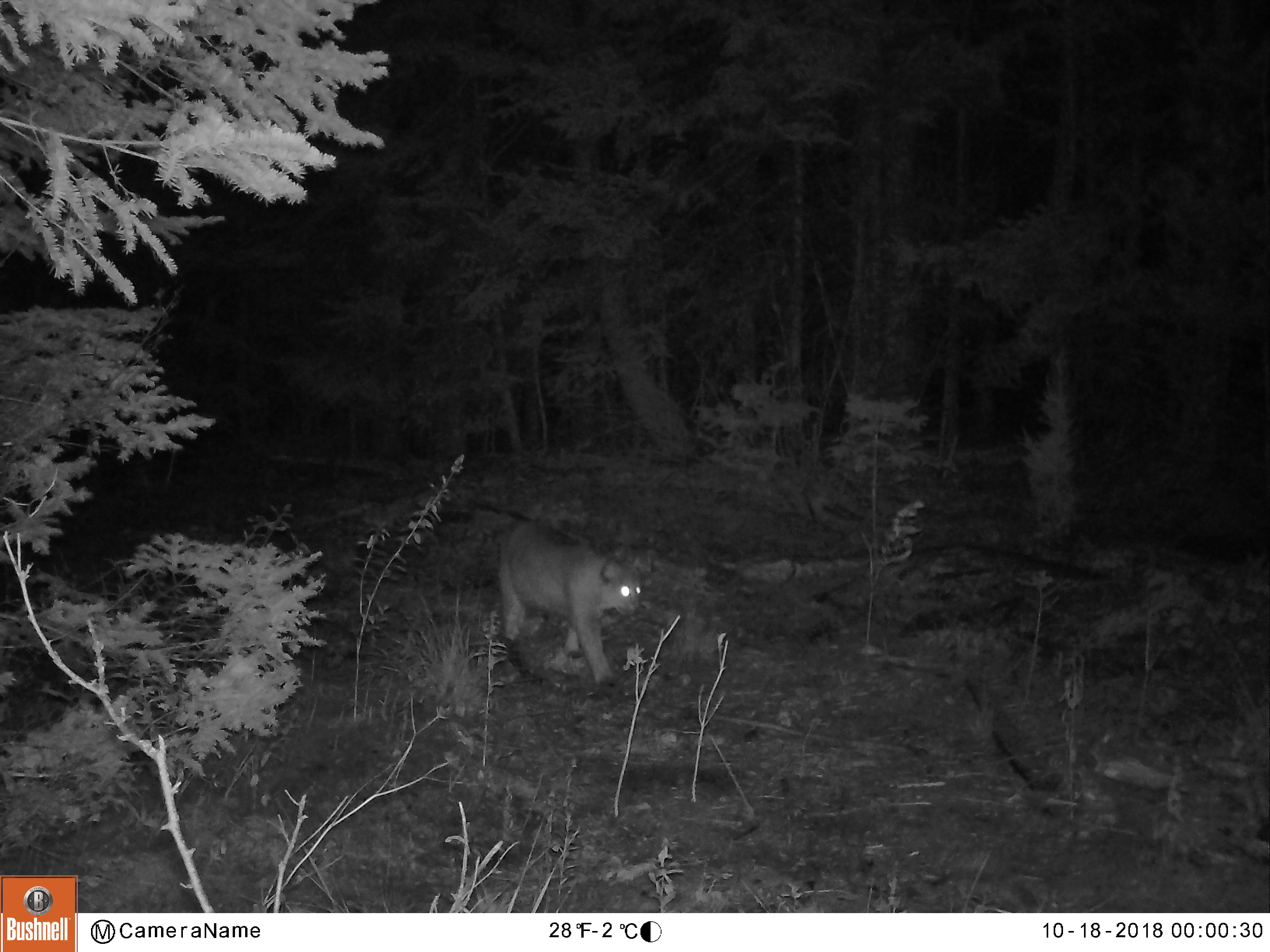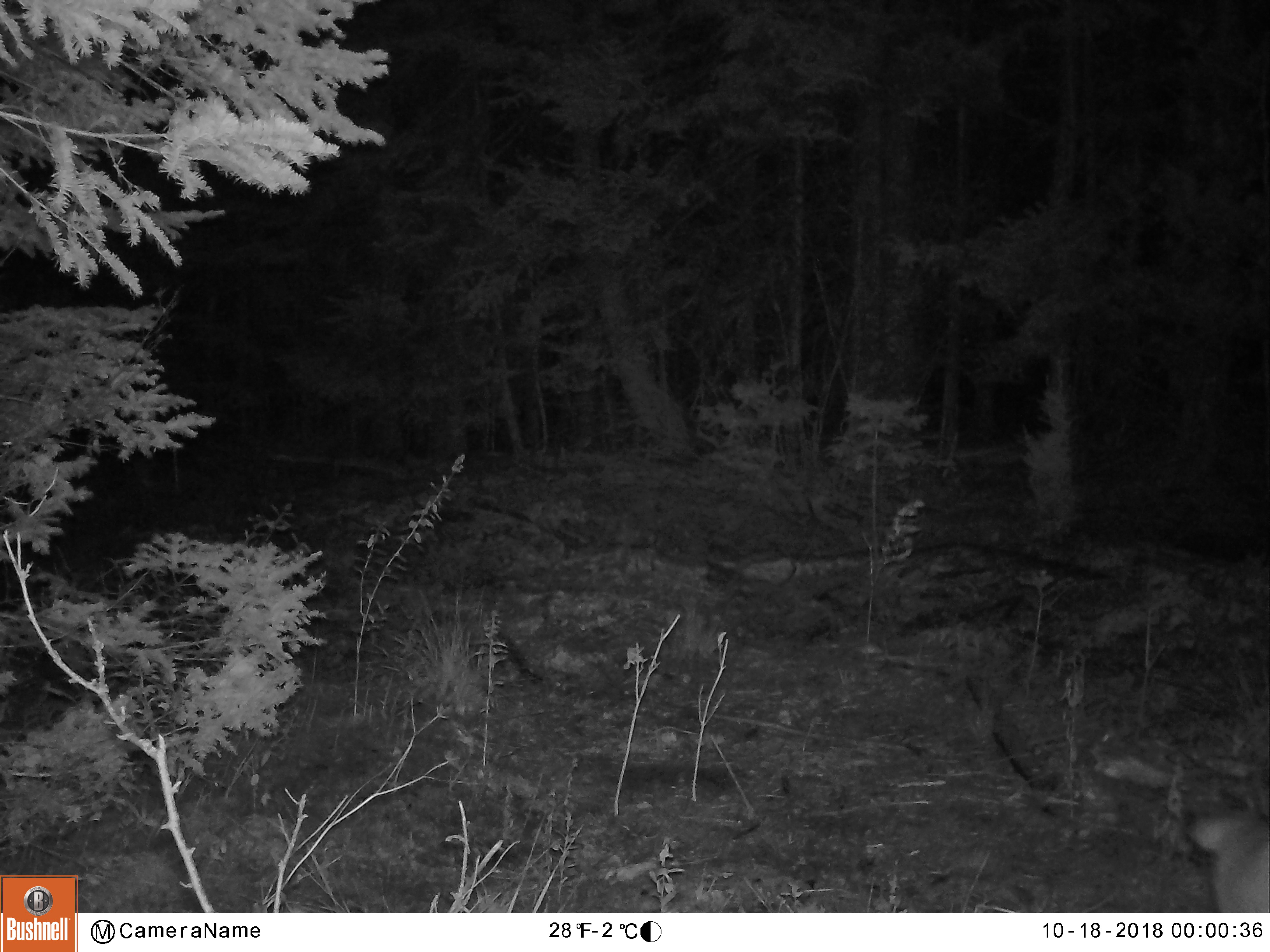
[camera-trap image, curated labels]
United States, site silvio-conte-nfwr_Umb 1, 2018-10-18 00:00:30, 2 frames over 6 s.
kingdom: Animalia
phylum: Chordata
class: Mammalia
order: Carnivora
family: Felidae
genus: Lynx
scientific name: Lynx rufus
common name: bobcat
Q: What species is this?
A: Bobcat (Lynx rufus).